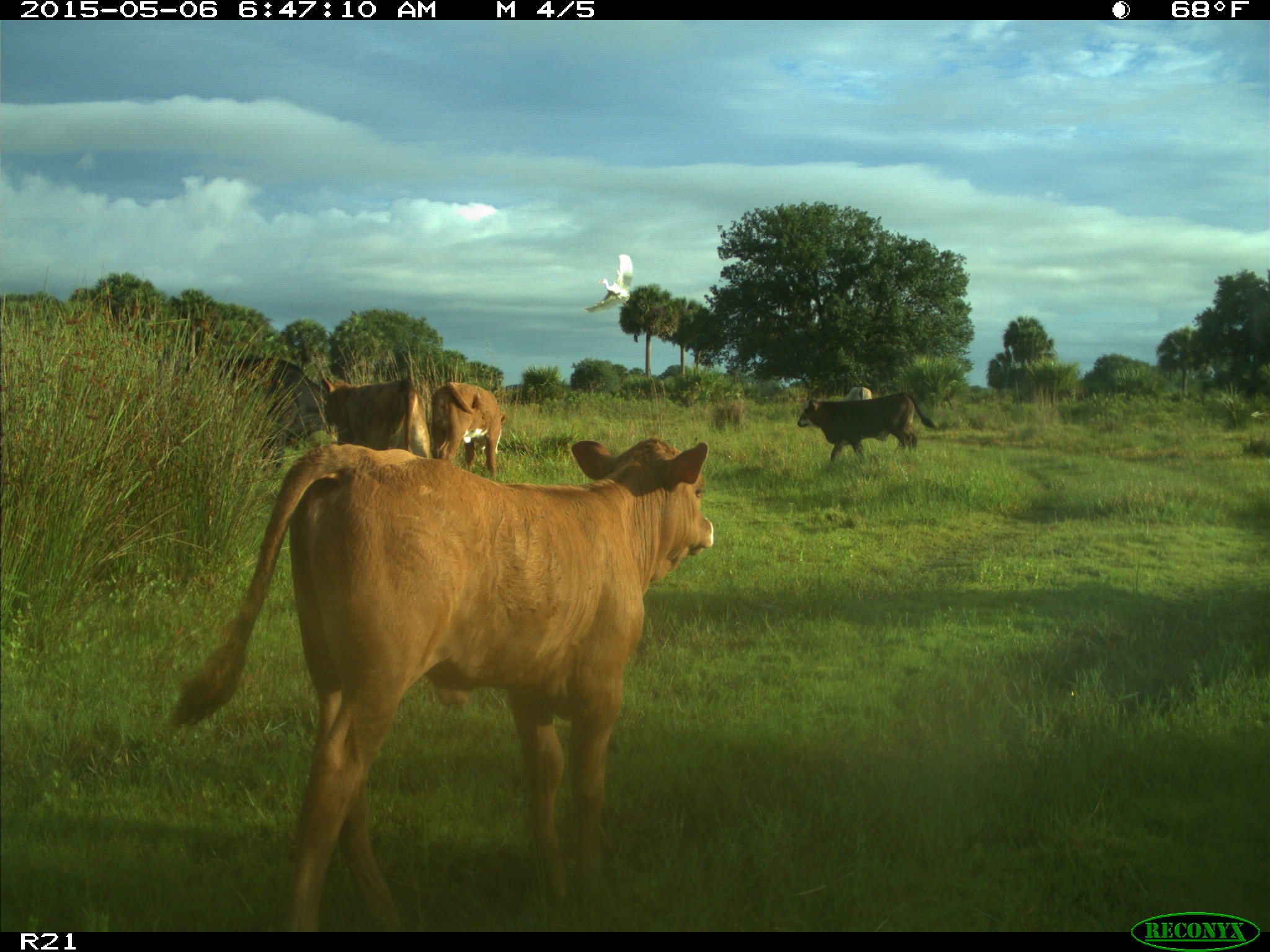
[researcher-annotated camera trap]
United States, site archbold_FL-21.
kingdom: Animalia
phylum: Chordata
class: Mammalia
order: Artiodactyla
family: Bovidae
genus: Bos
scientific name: Bos taurus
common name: domestic cow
Bos taurus (domestic cow).